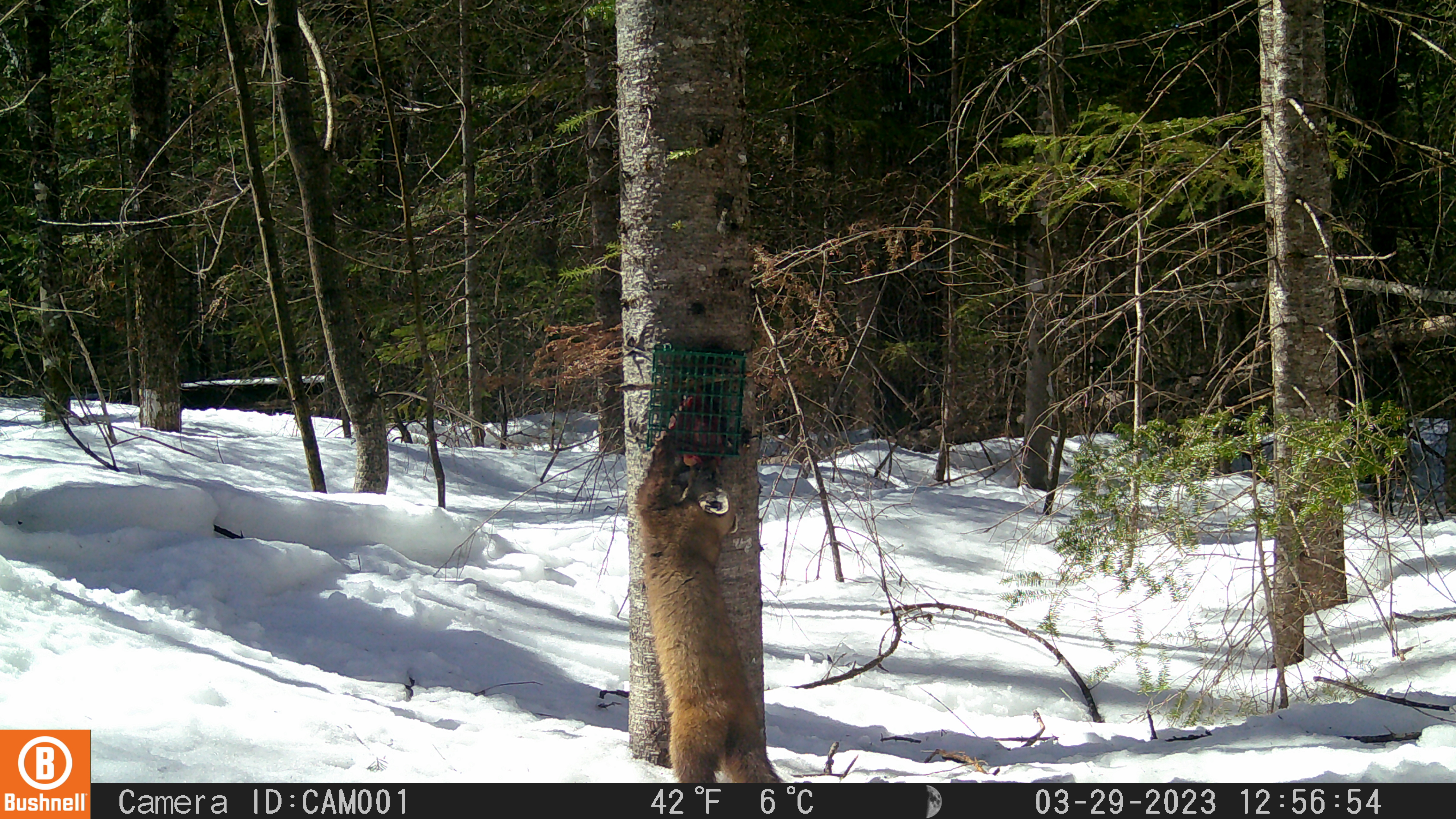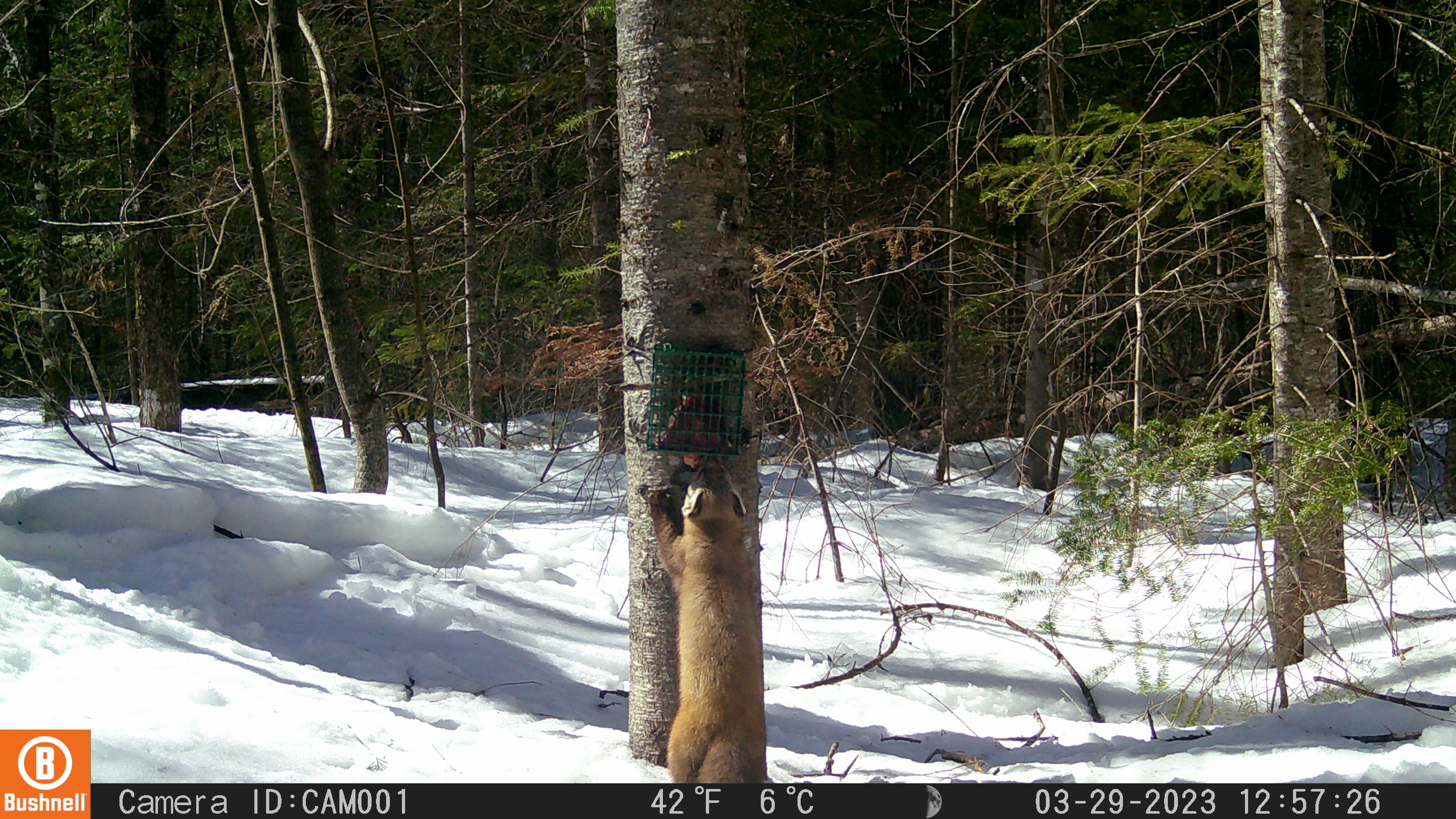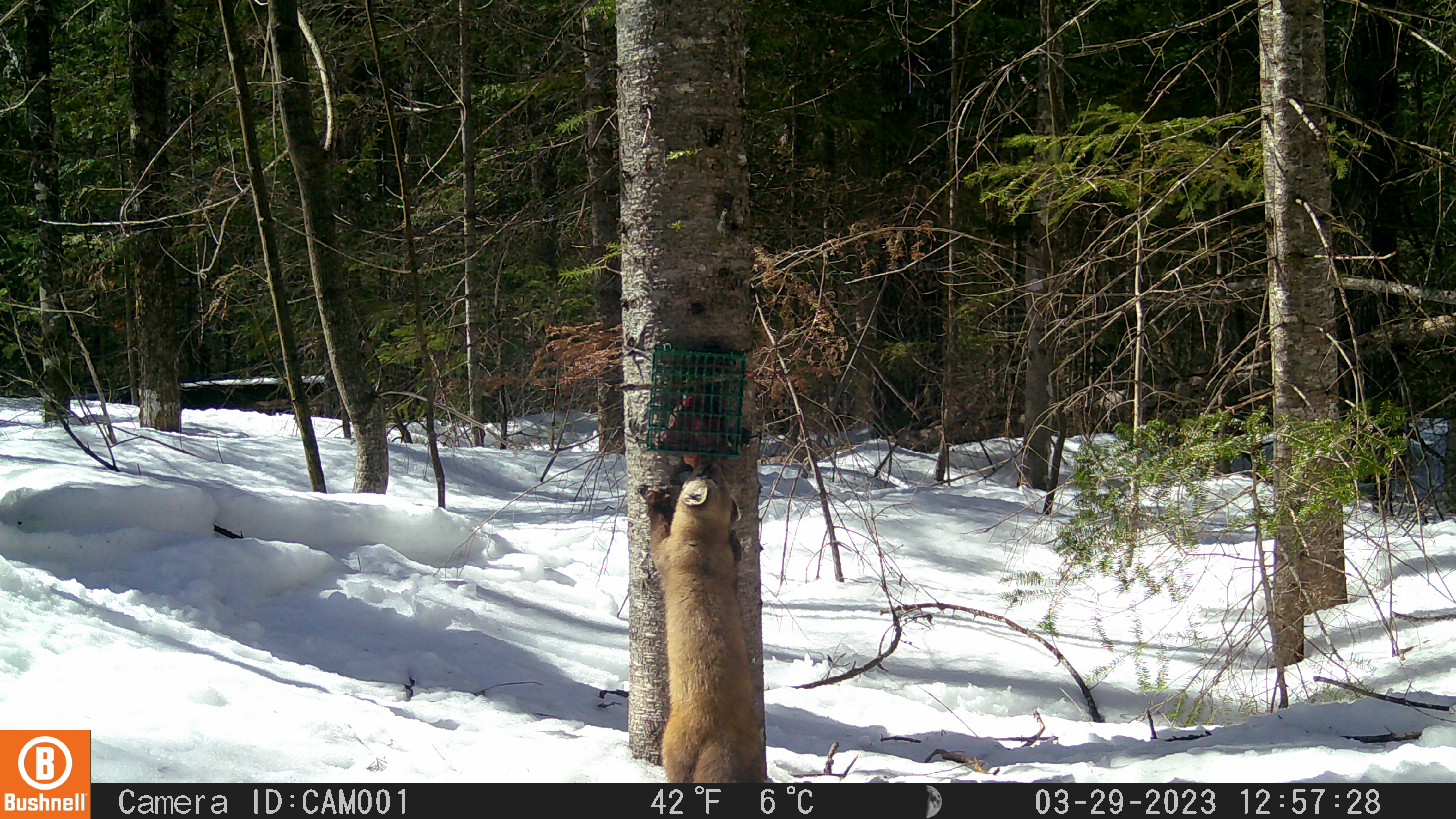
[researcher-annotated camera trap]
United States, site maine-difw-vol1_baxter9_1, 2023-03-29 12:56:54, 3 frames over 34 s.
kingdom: Animalia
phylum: Chordata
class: Mammalia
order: Carnivora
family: Mustelidae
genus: Martes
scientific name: Martes americana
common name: american marten